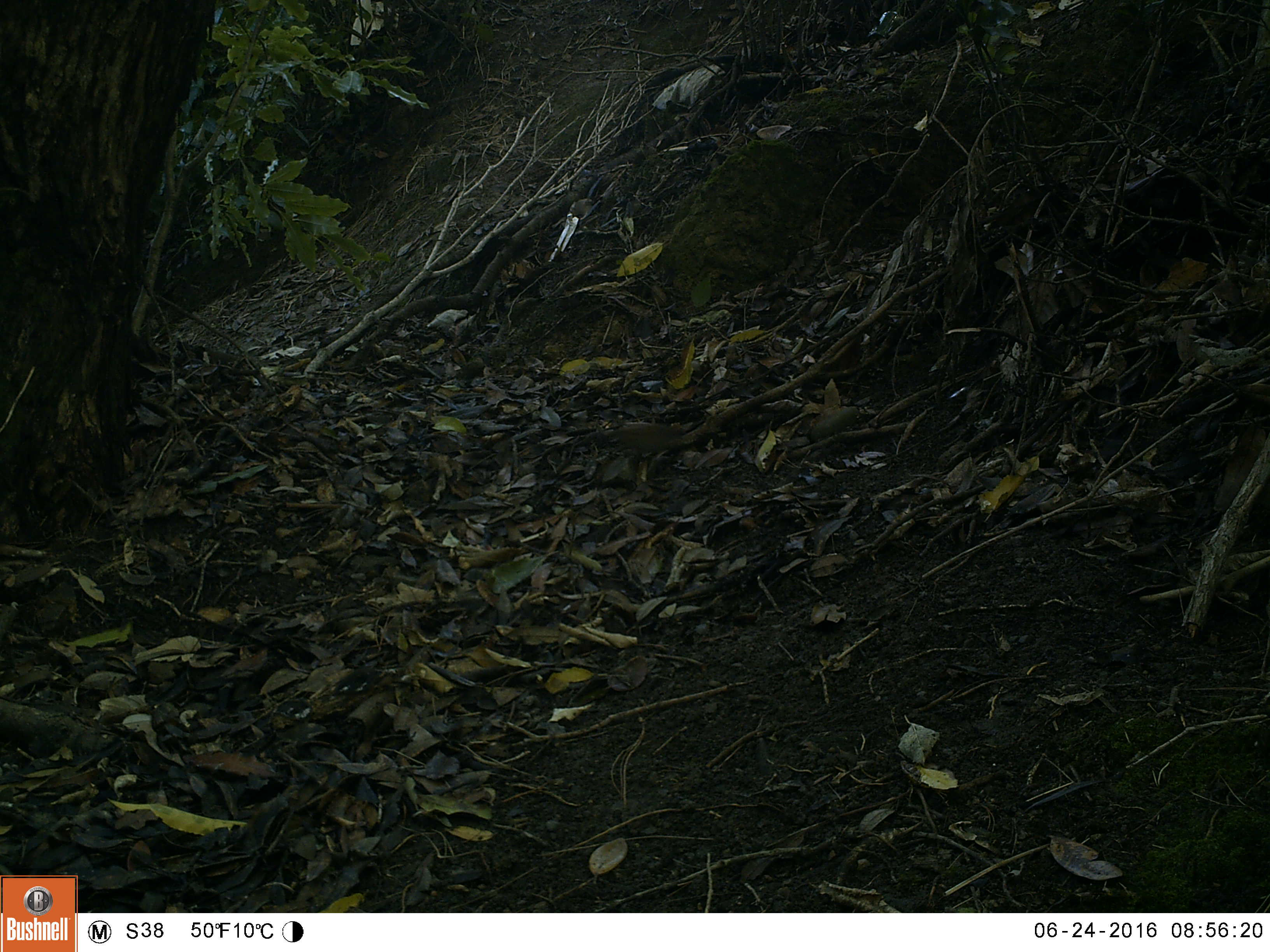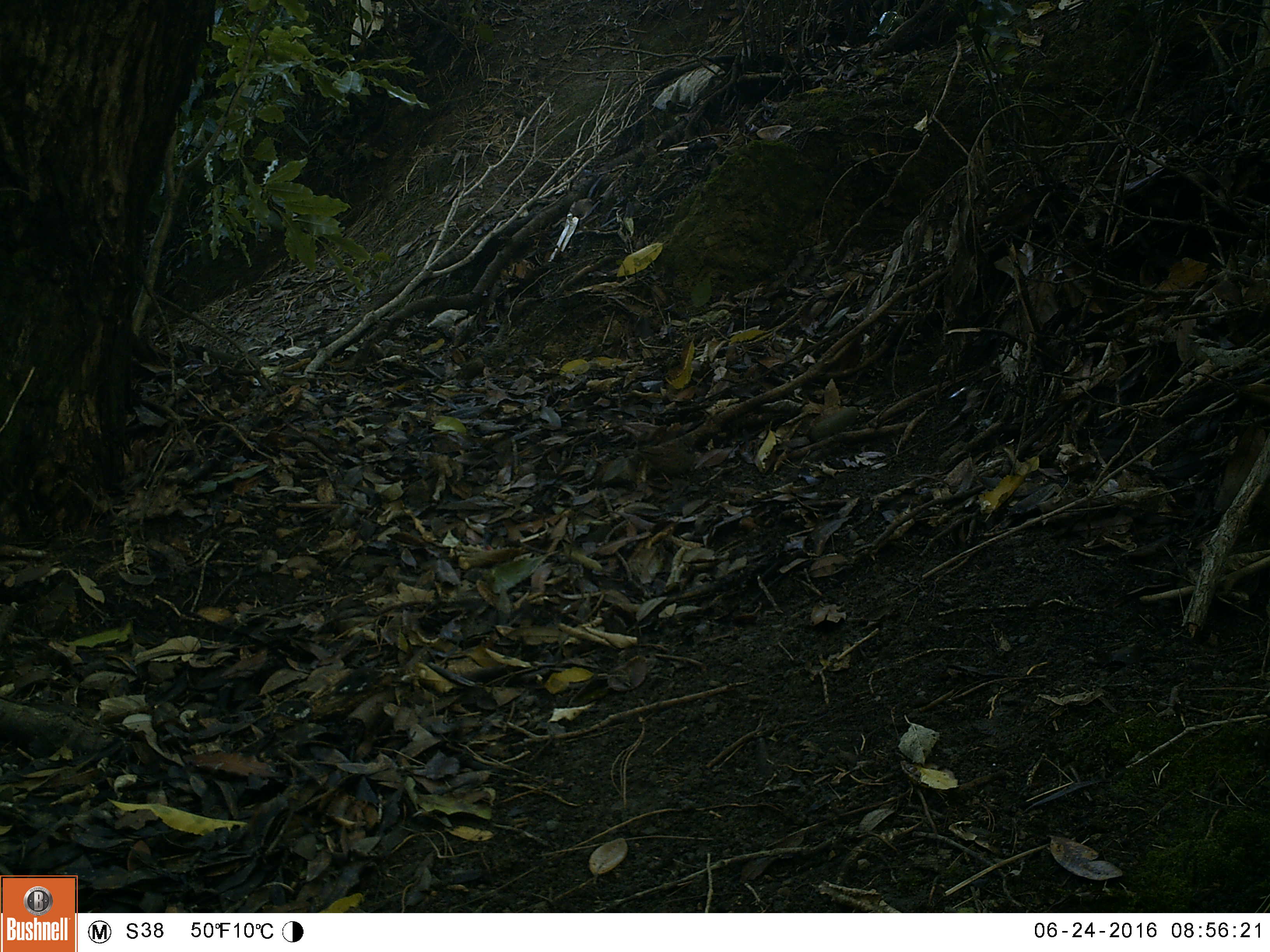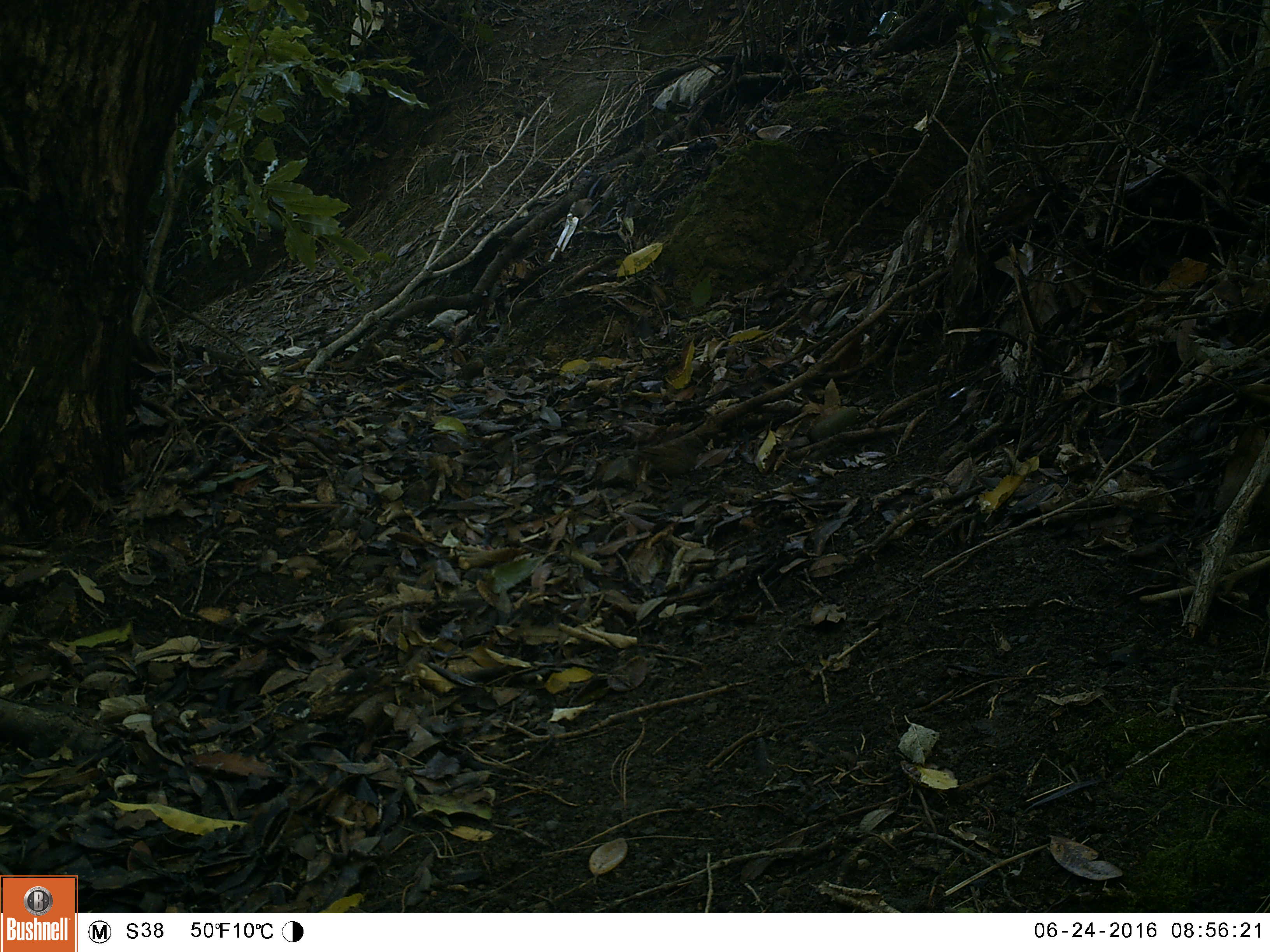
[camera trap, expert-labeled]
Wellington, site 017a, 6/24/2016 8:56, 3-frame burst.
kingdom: Animalia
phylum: Chordata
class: Aves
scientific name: Aves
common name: bird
Bird (Aves).